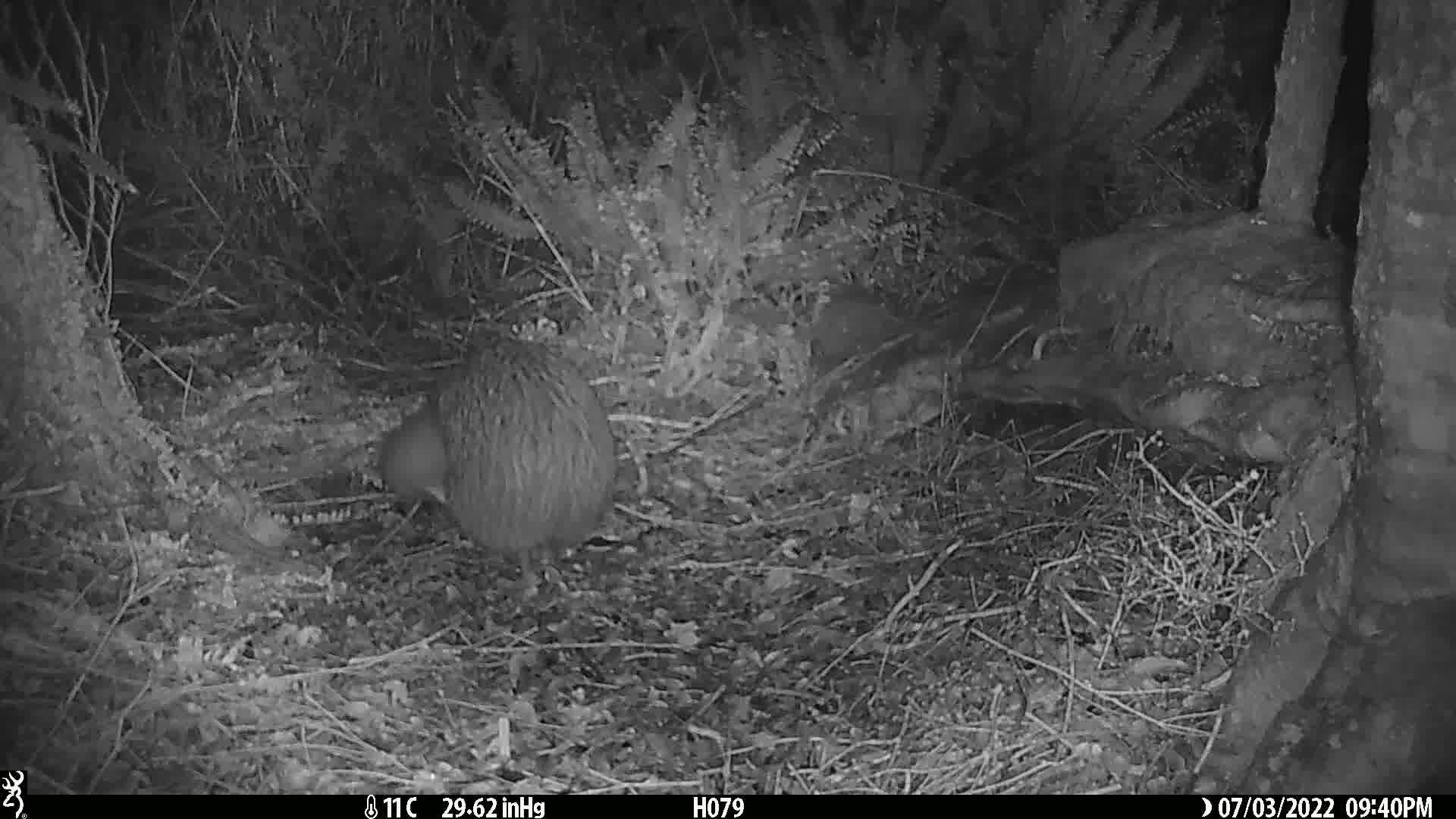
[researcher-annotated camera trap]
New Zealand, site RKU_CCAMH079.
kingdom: Animalia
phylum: Chordata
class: Aves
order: Apterygiformes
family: Apterygidae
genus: Apteryx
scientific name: Apteryx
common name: kiwi